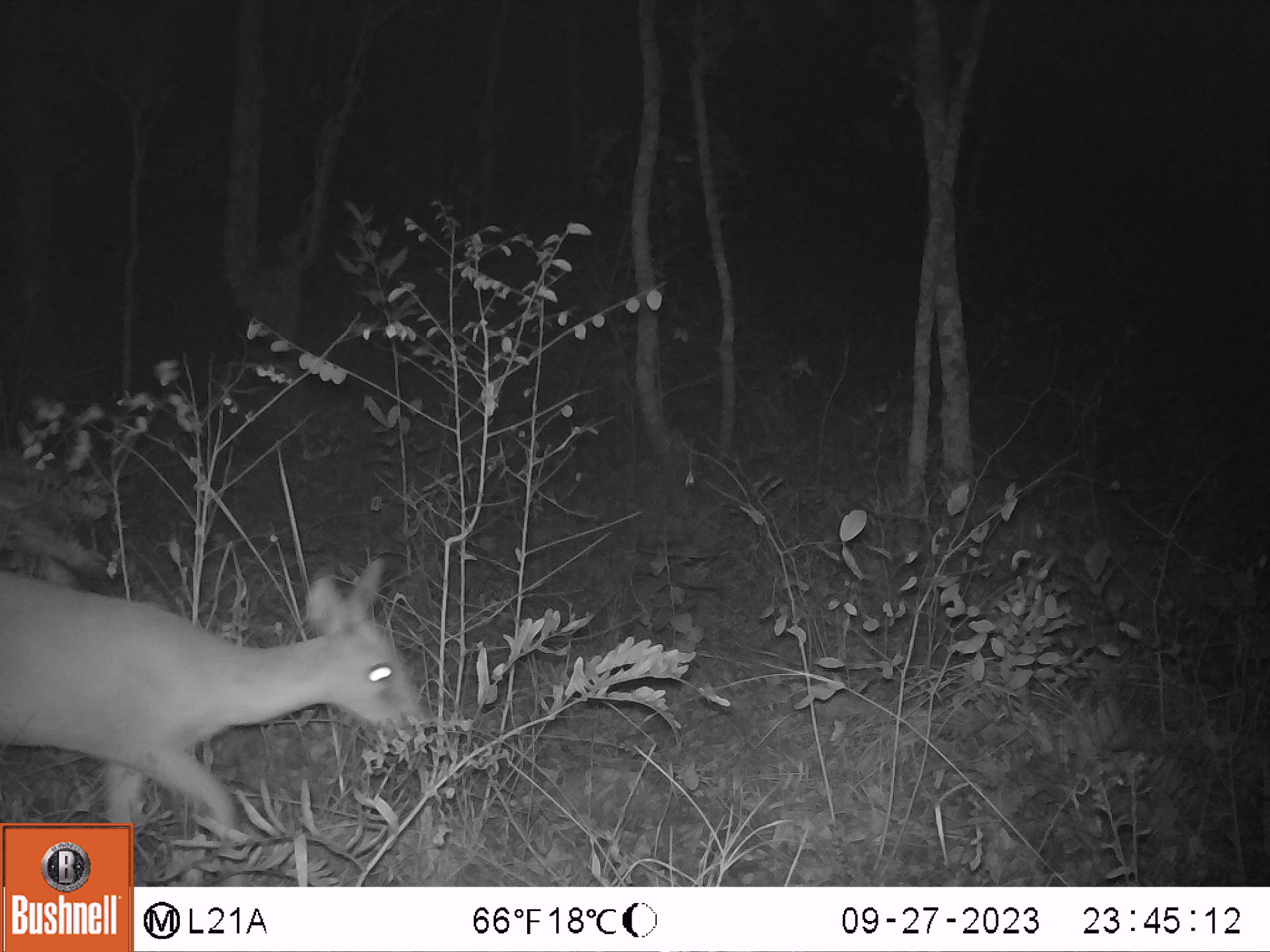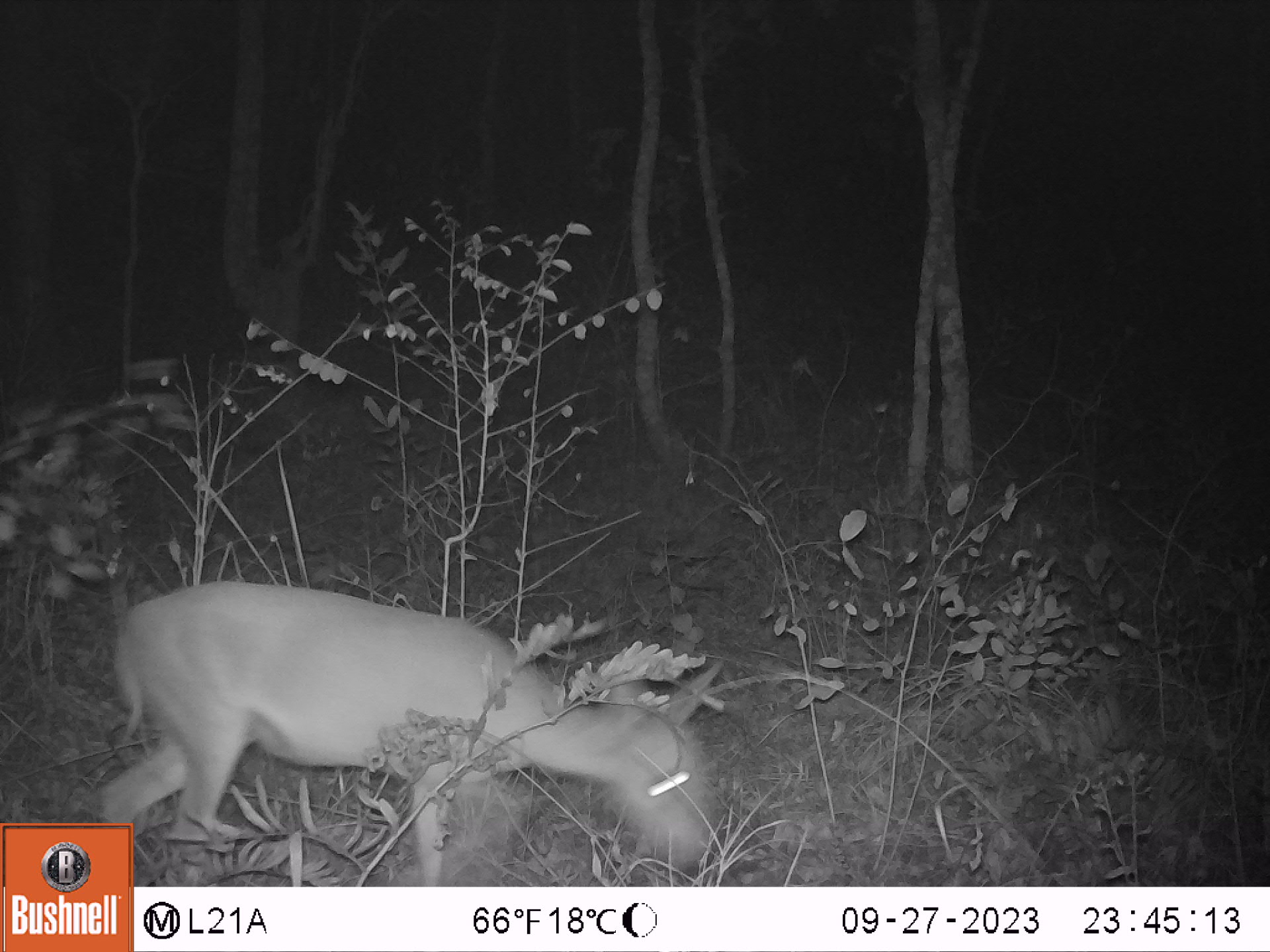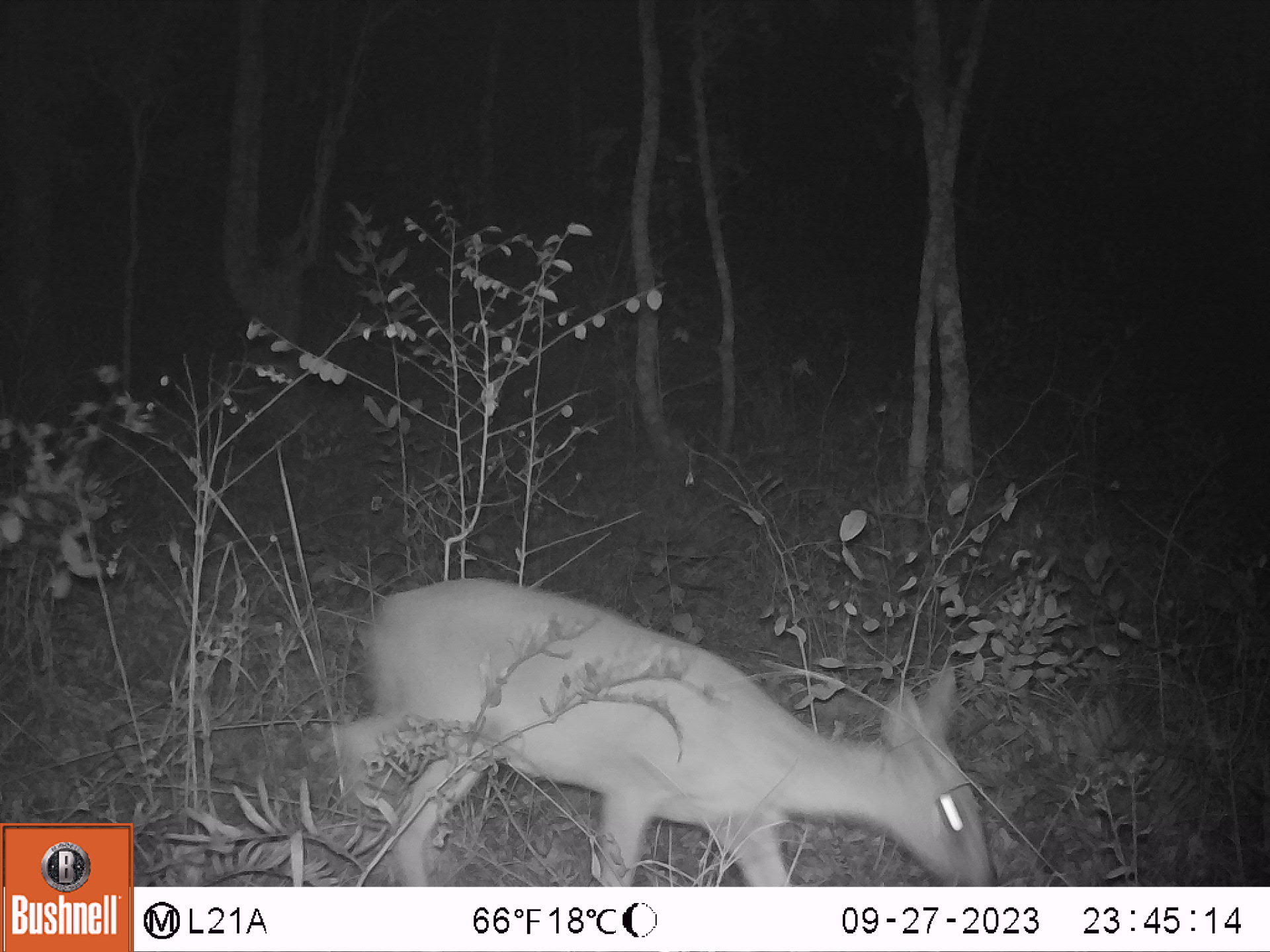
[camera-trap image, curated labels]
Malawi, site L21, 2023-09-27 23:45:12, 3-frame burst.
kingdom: Animalia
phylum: Chordata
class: Mammalia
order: Artiodactyla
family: Bovidae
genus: Sylvicapra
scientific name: Sylvicapra grimmia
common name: common duiker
Common duiker (Sylvicapra grimmia), count 1.